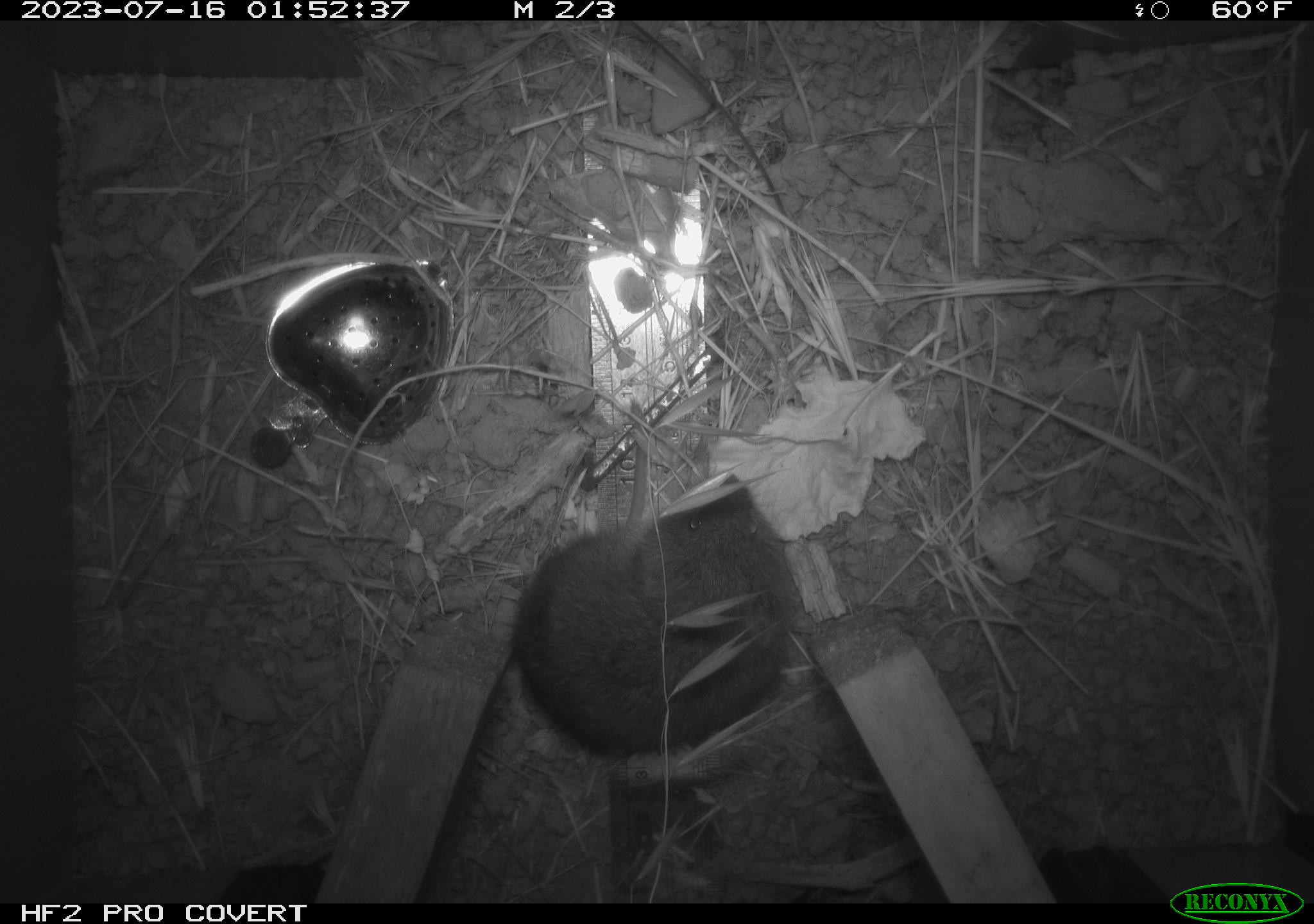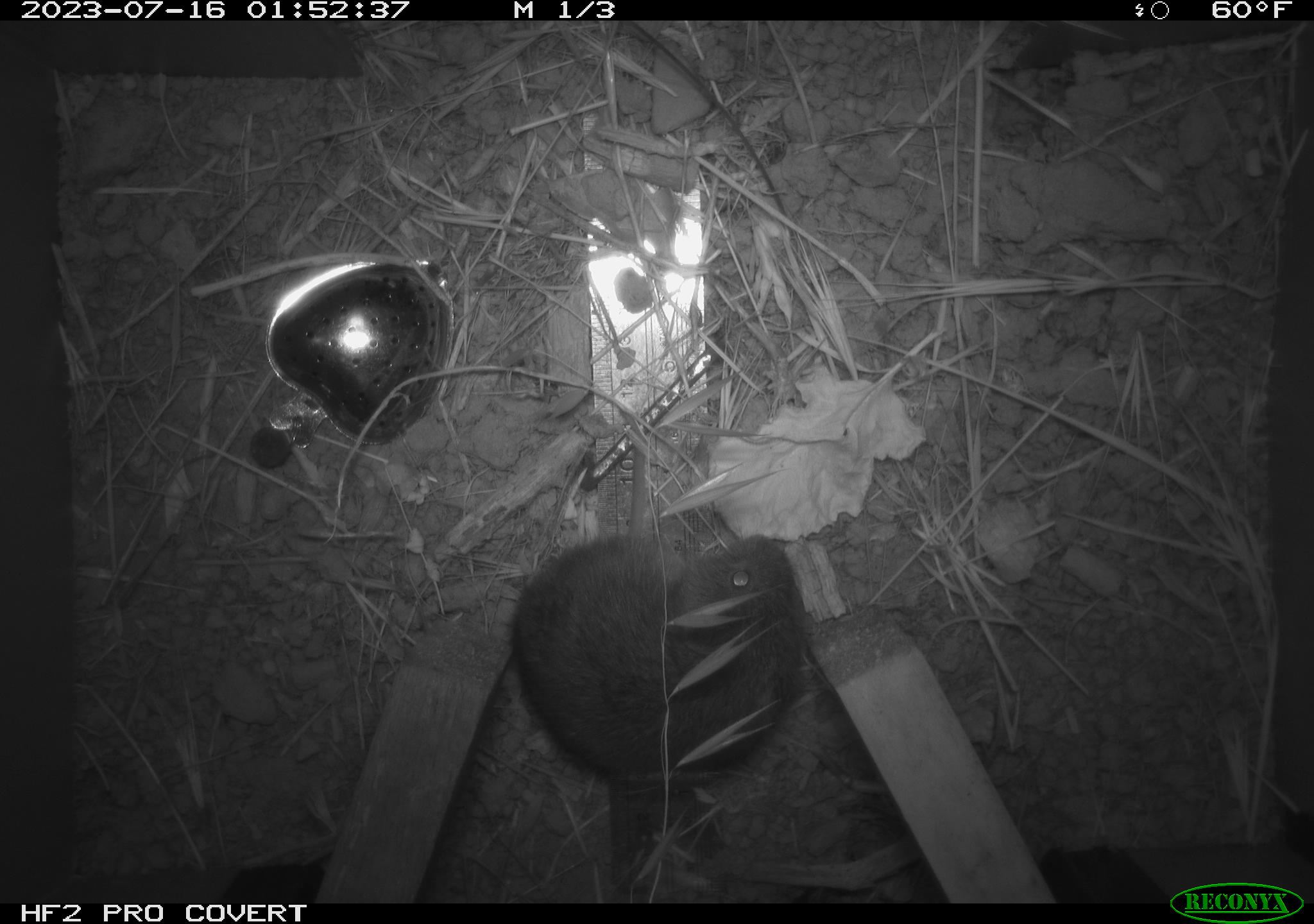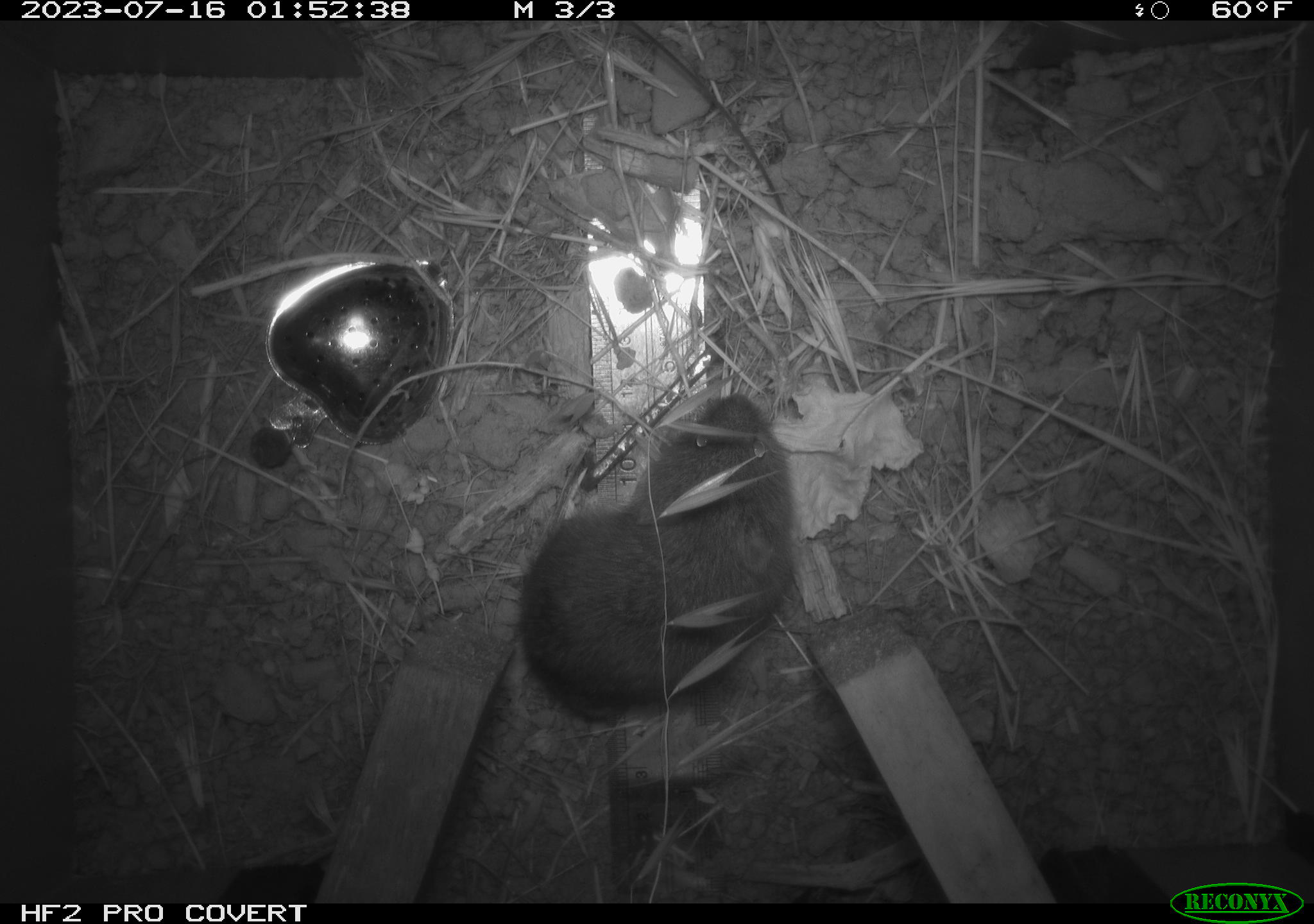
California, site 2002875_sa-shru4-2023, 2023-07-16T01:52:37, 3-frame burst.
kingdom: Animalia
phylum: Chordata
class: Mammalia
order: Rodentia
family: Cricetidae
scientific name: Arvicolinae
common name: voles, lemmings, and muskrats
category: arvicolinae subfamily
Arvicolinae subfamily (voles, lemmings, and muskrats) (Arvicolinae).